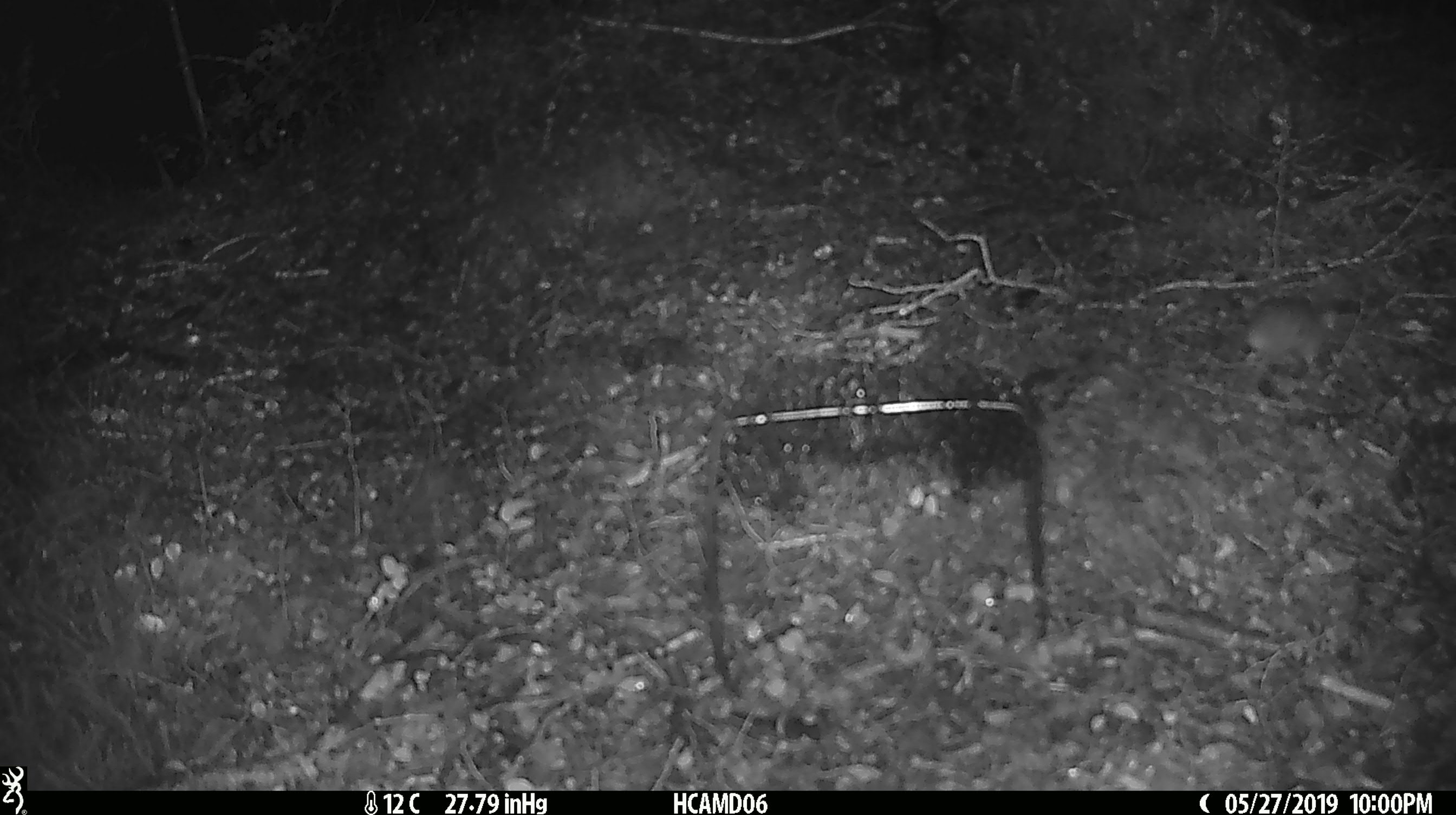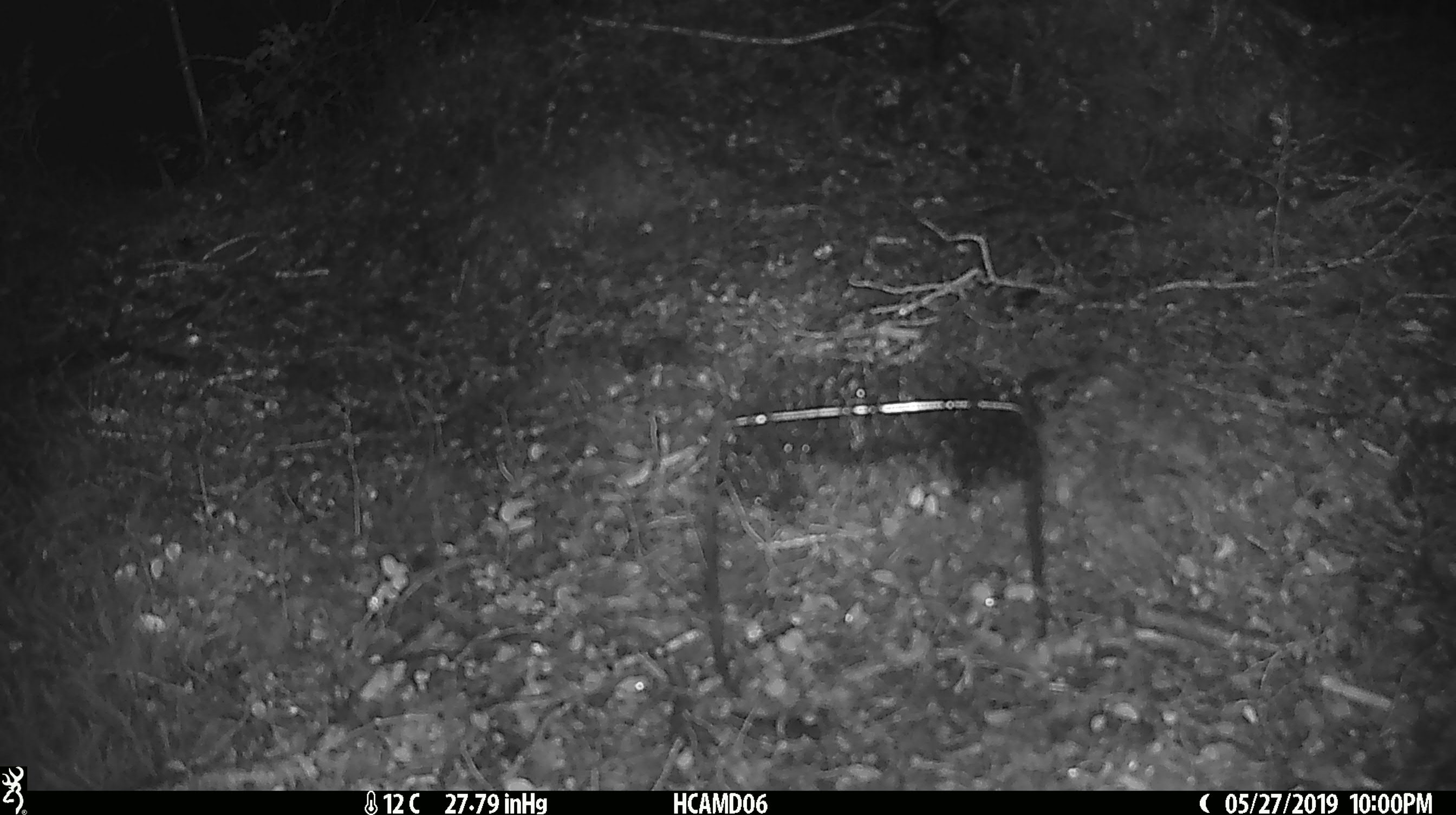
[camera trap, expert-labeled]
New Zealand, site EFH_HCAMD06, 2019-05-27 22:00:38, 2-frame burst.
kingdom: Animalia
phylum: Chordata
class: Mammalia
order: Rodentia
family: Muridae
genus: Mus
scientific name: Mus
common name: mouse